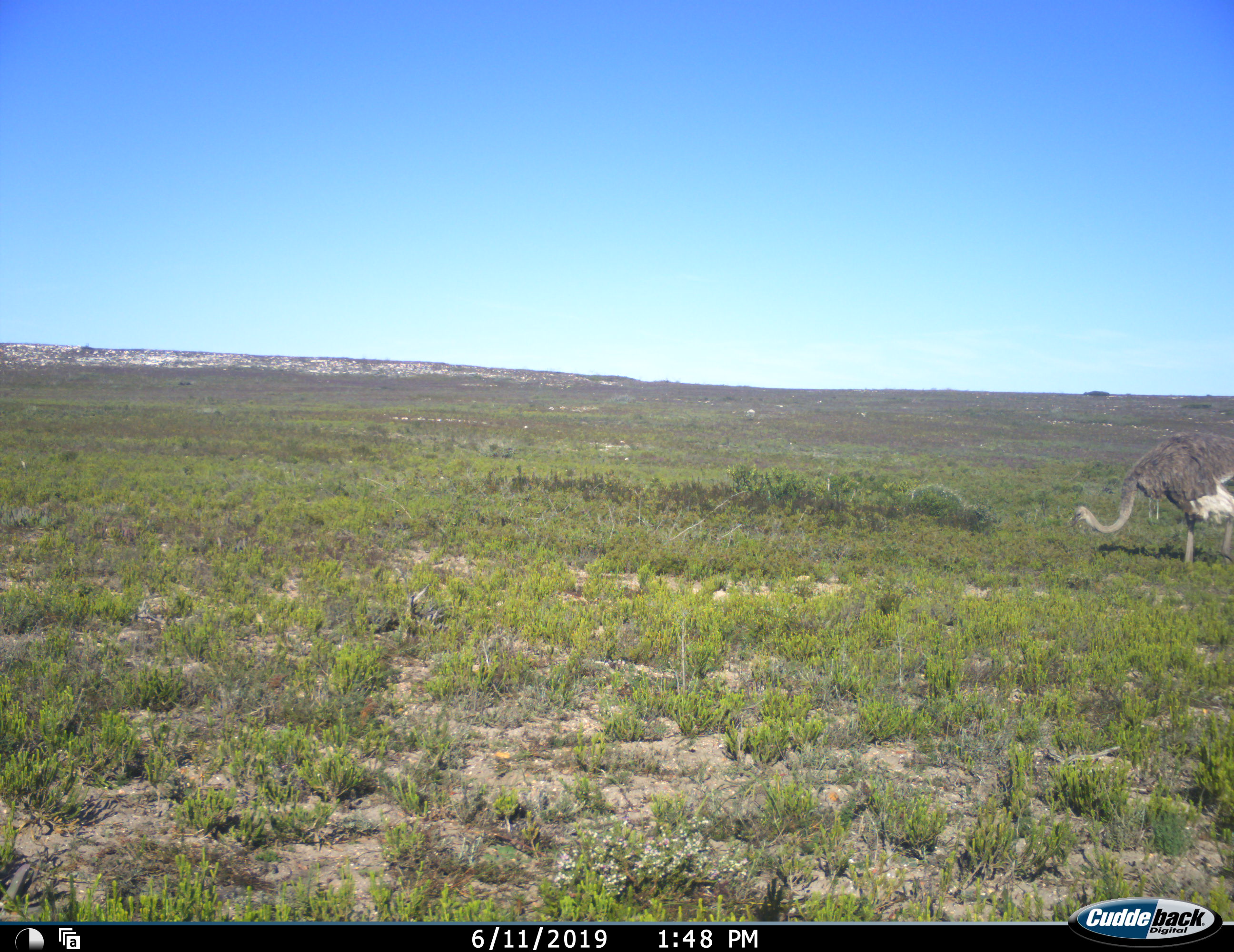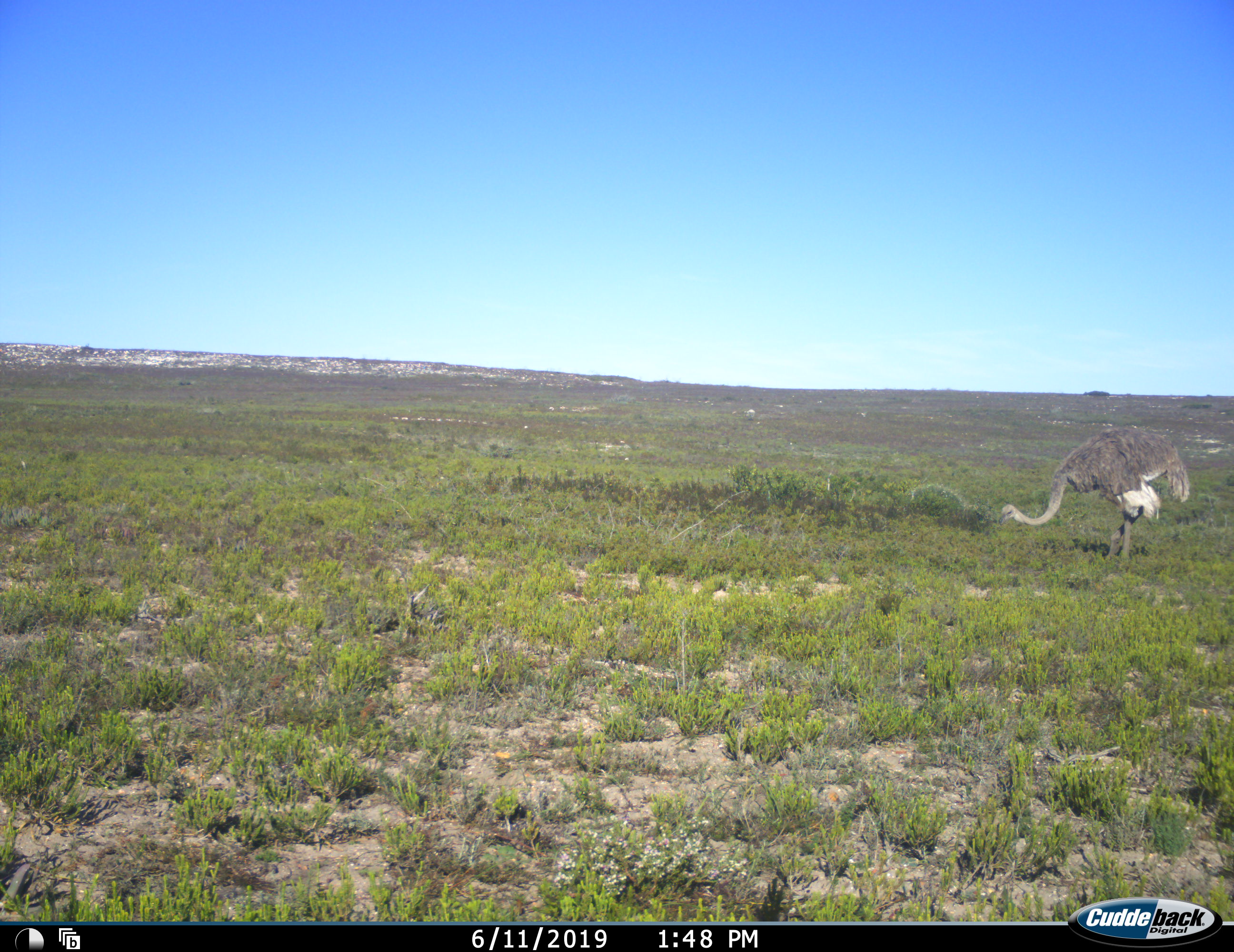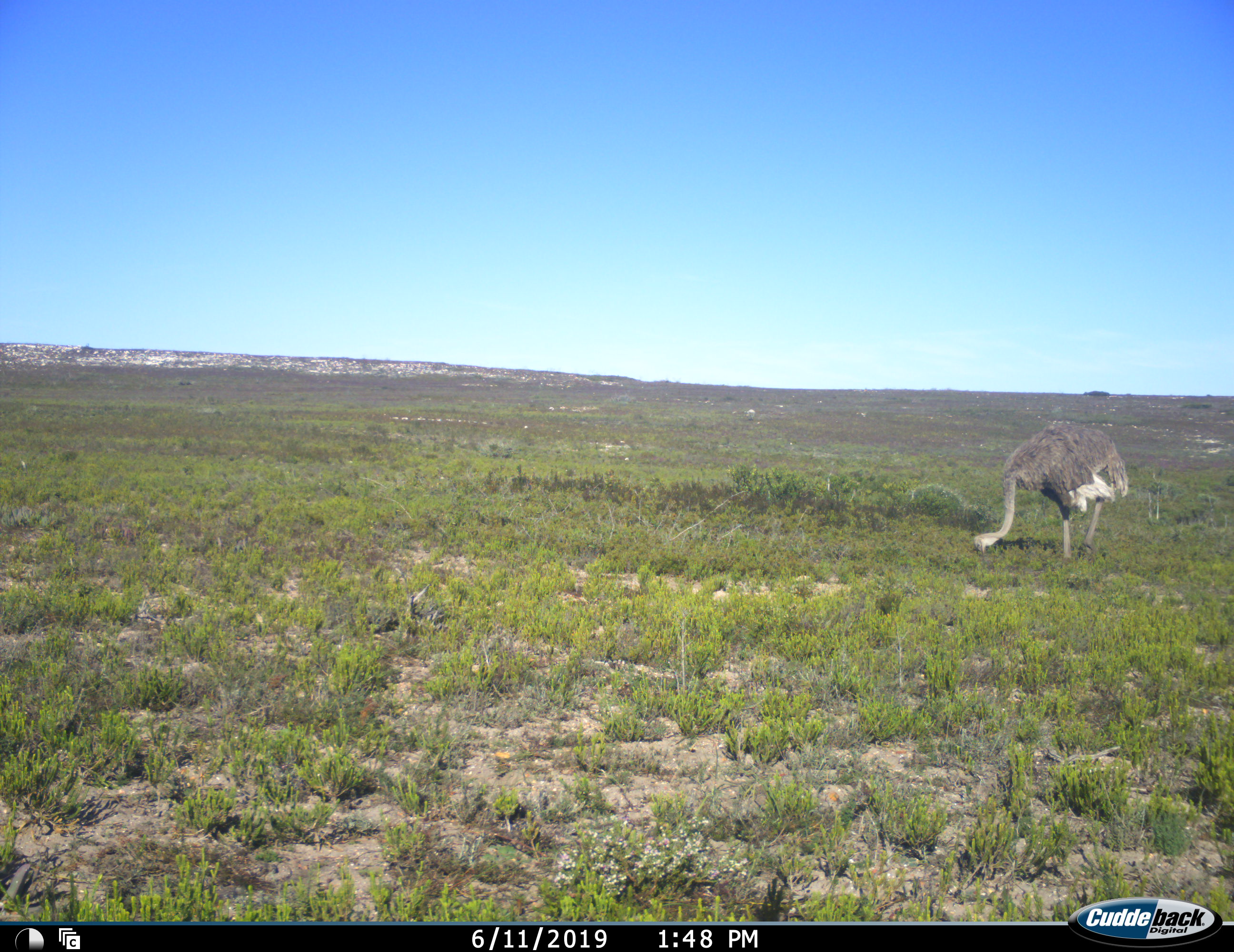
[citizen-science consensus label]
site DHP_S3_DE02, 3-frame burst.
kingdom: Animalia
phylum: Chordata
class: Aves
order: Struthioniformes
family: Struthionidae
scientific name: Struthionidae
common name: ostrich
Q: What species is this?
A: Ostrich (Struthionidae).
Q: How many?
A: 1.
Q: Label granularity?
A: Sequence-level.